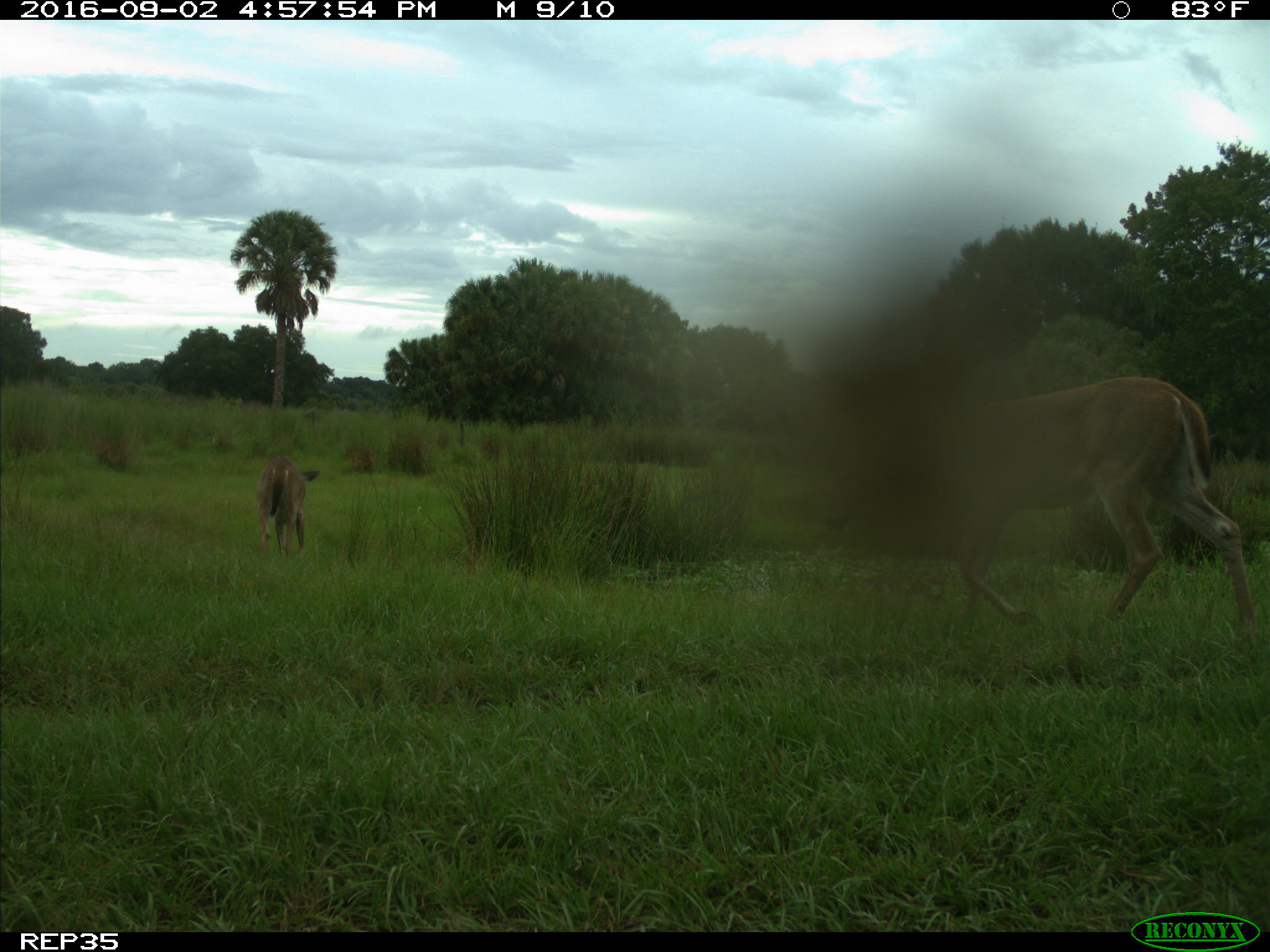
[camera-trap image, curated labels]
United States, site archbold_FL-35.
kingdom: Animalia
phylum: Chordata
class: Mammalia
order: Artiodactyla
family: Cervidae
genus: Odocoileus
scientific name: Odocoileus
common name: deer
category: unidentified deer